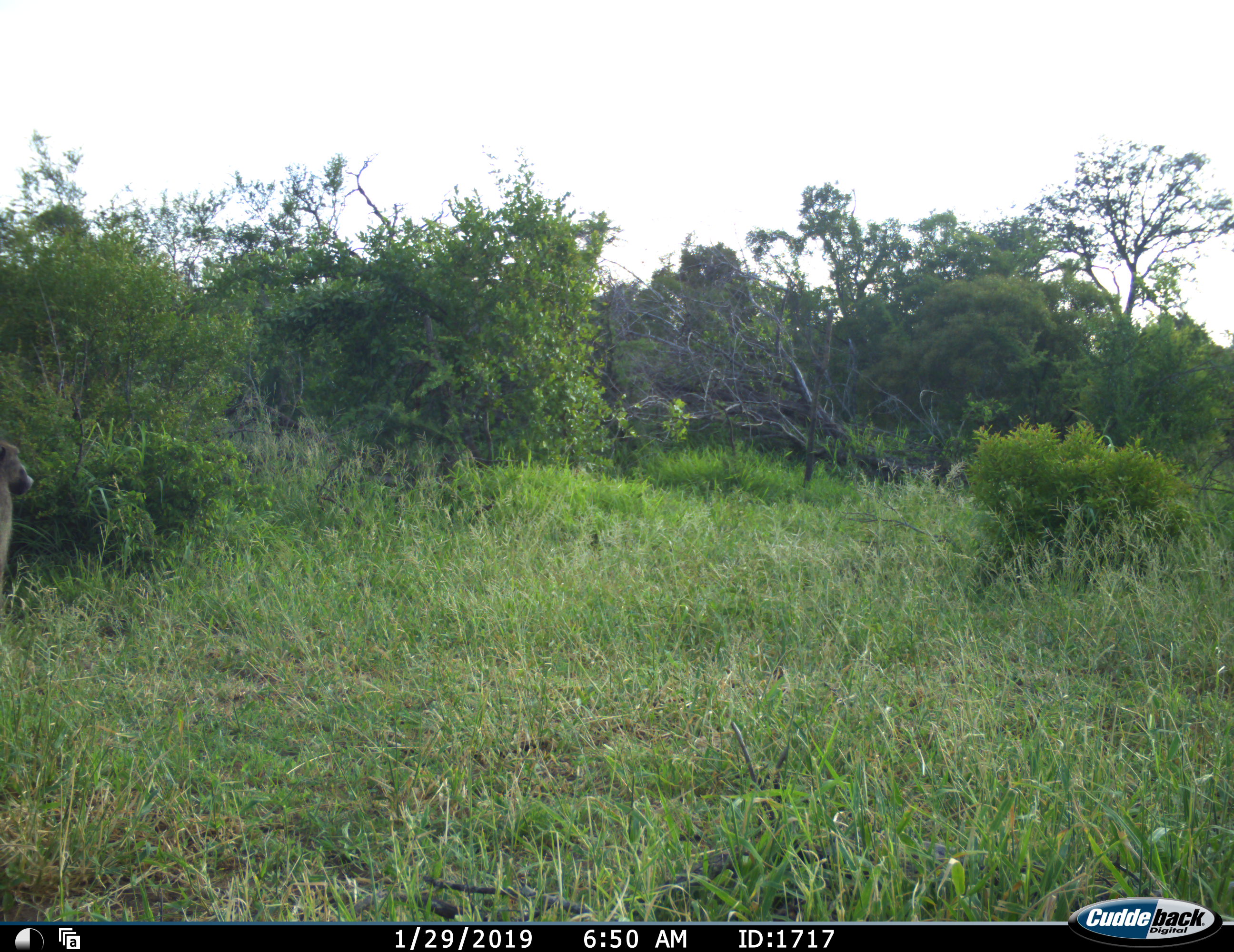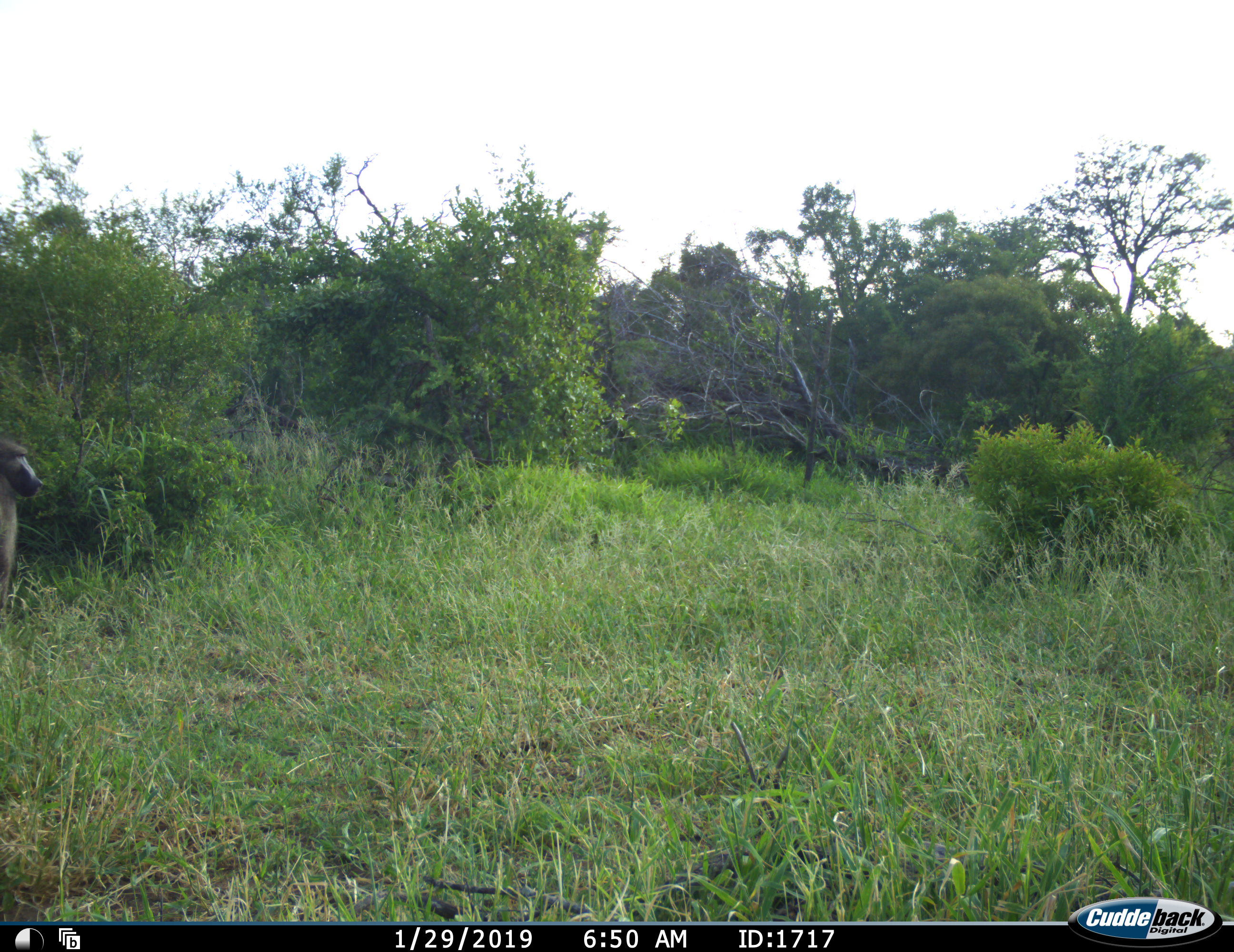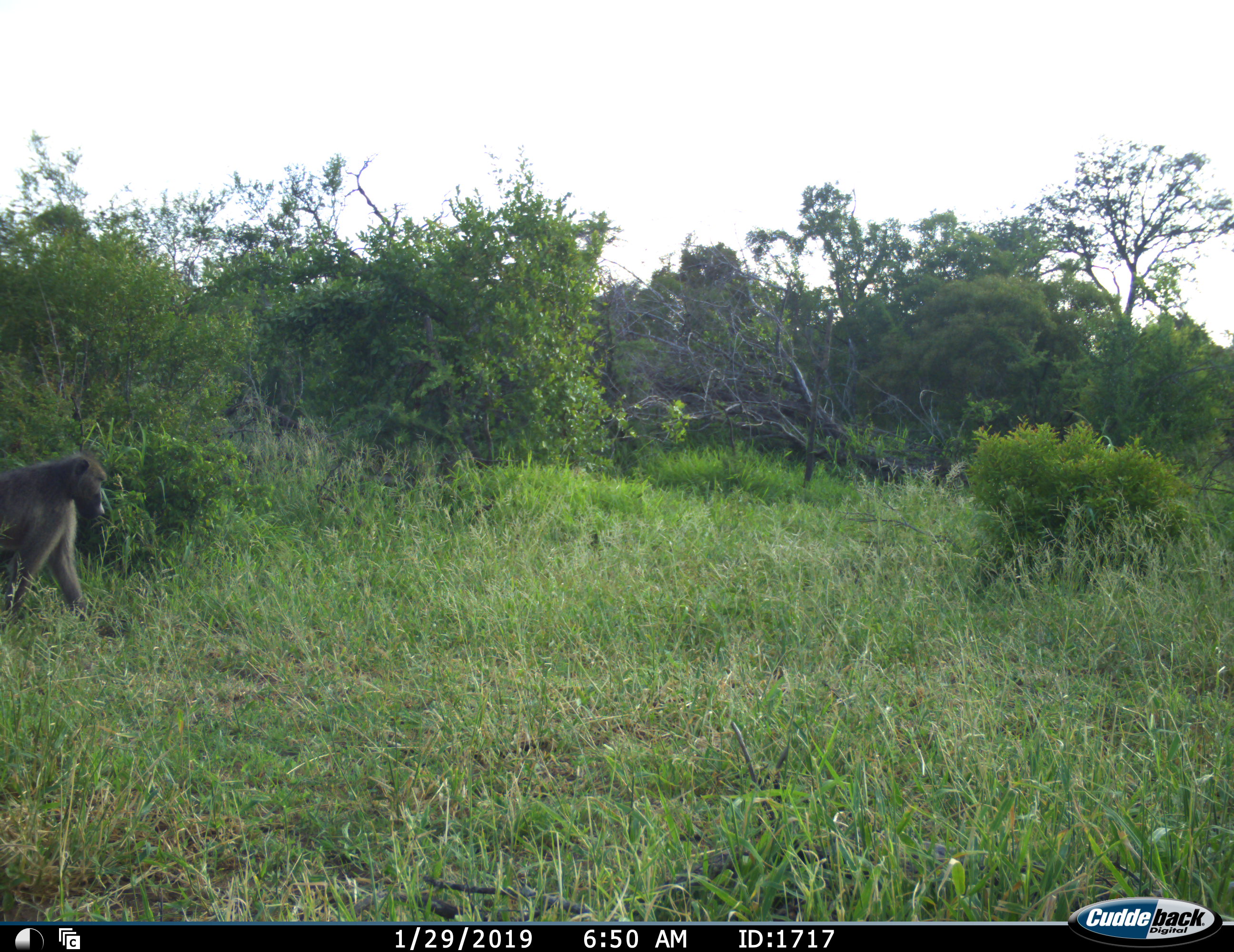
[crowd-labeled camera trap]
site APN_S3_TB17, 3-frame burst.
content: unidentified animal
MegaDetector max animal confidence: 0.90